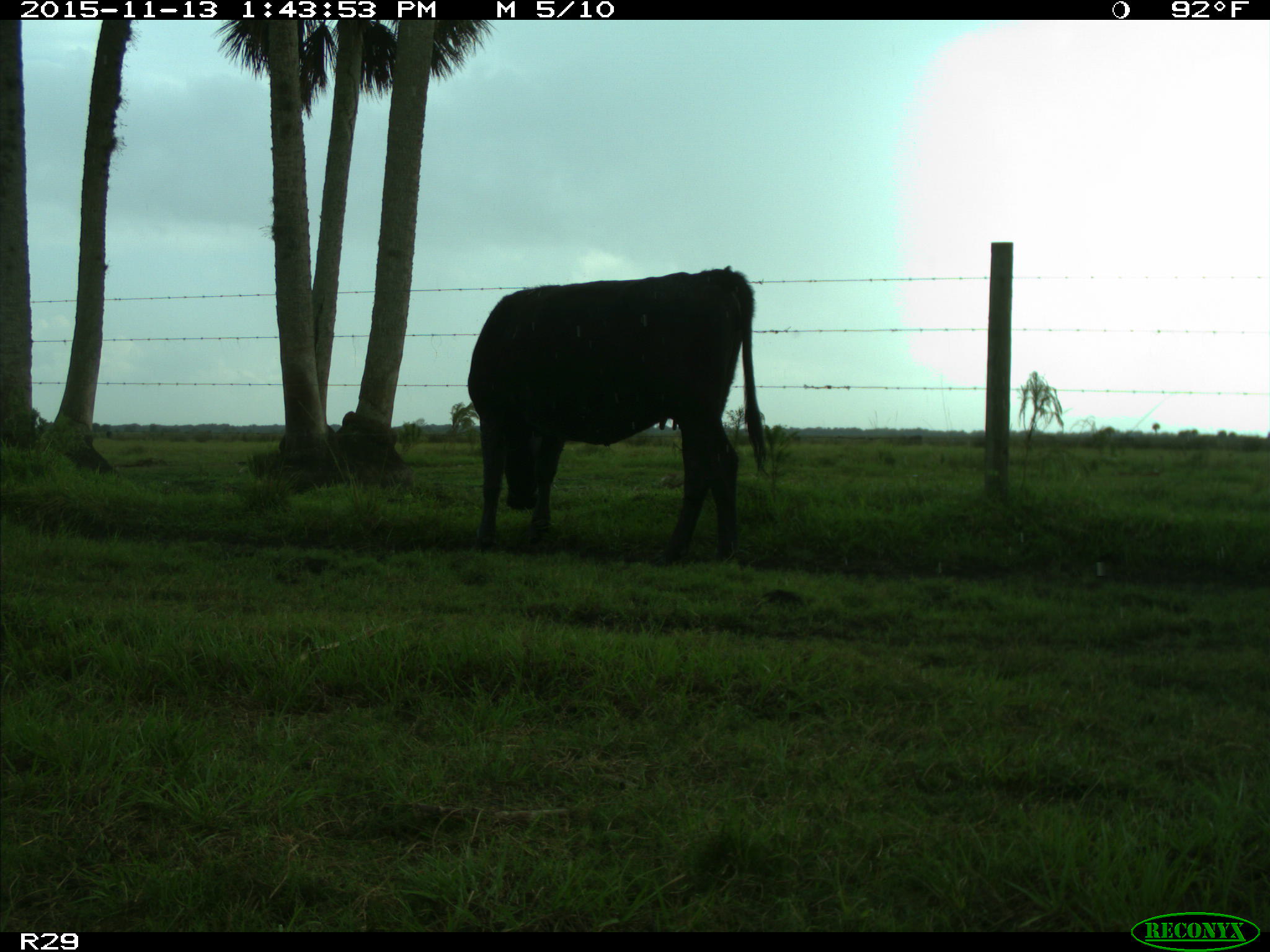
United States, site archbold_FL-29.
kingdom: Animalia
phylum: Chordata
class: Mammalia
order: Artiodactyla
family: Bovidae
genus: Bos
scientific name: Bos taurus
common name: domestic cow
Bos taurus (domestic cow).